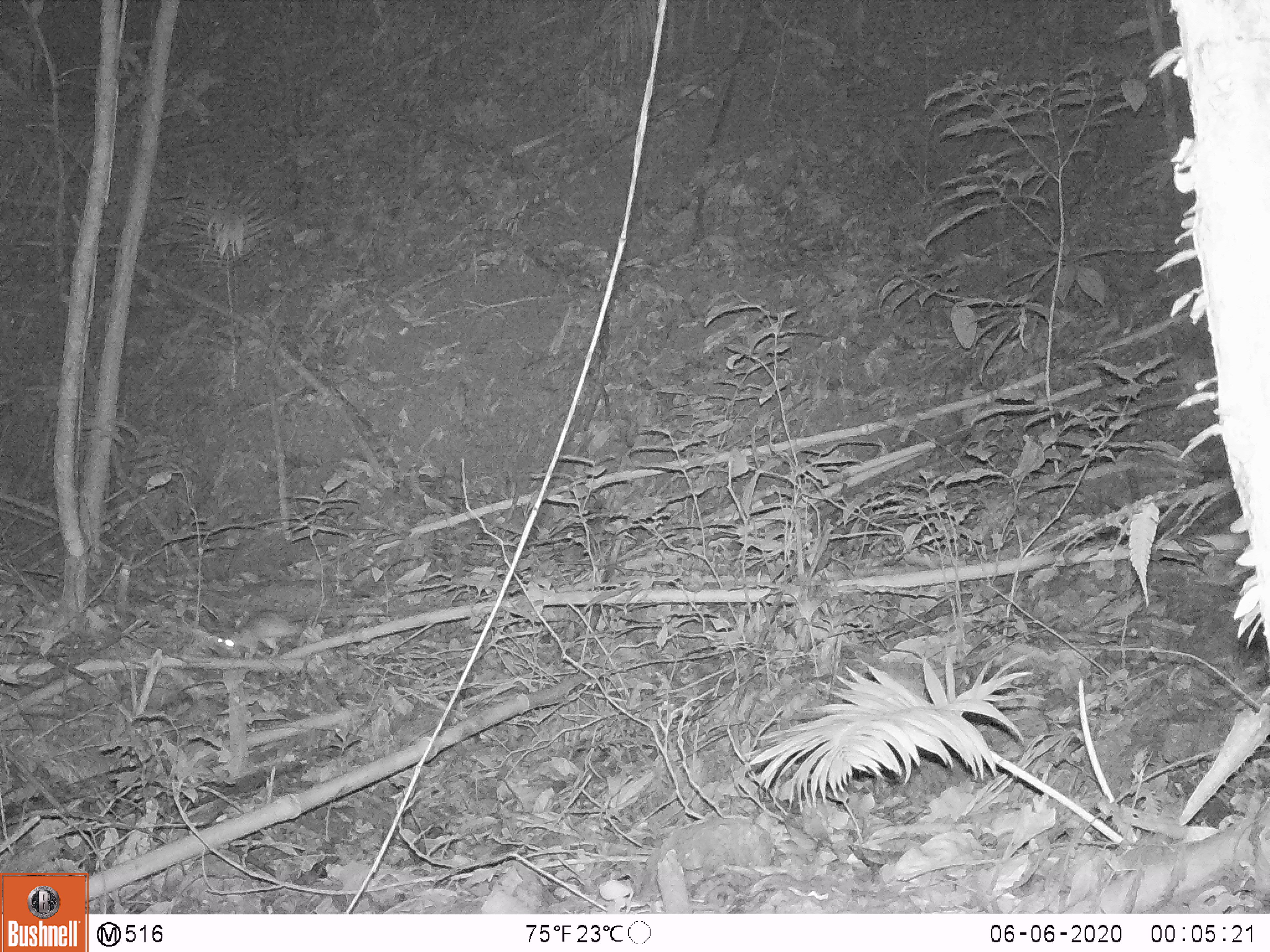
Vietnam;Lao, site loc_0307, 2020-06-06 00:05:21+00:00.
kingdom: Animalia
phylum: Chordata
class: Mammalia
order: Rodentia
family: Muridae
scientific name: Muridae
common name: old-world mice and rats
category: unidentified murid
Unidentified murid (old-world mice and rats) (Muridae). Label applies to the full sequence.